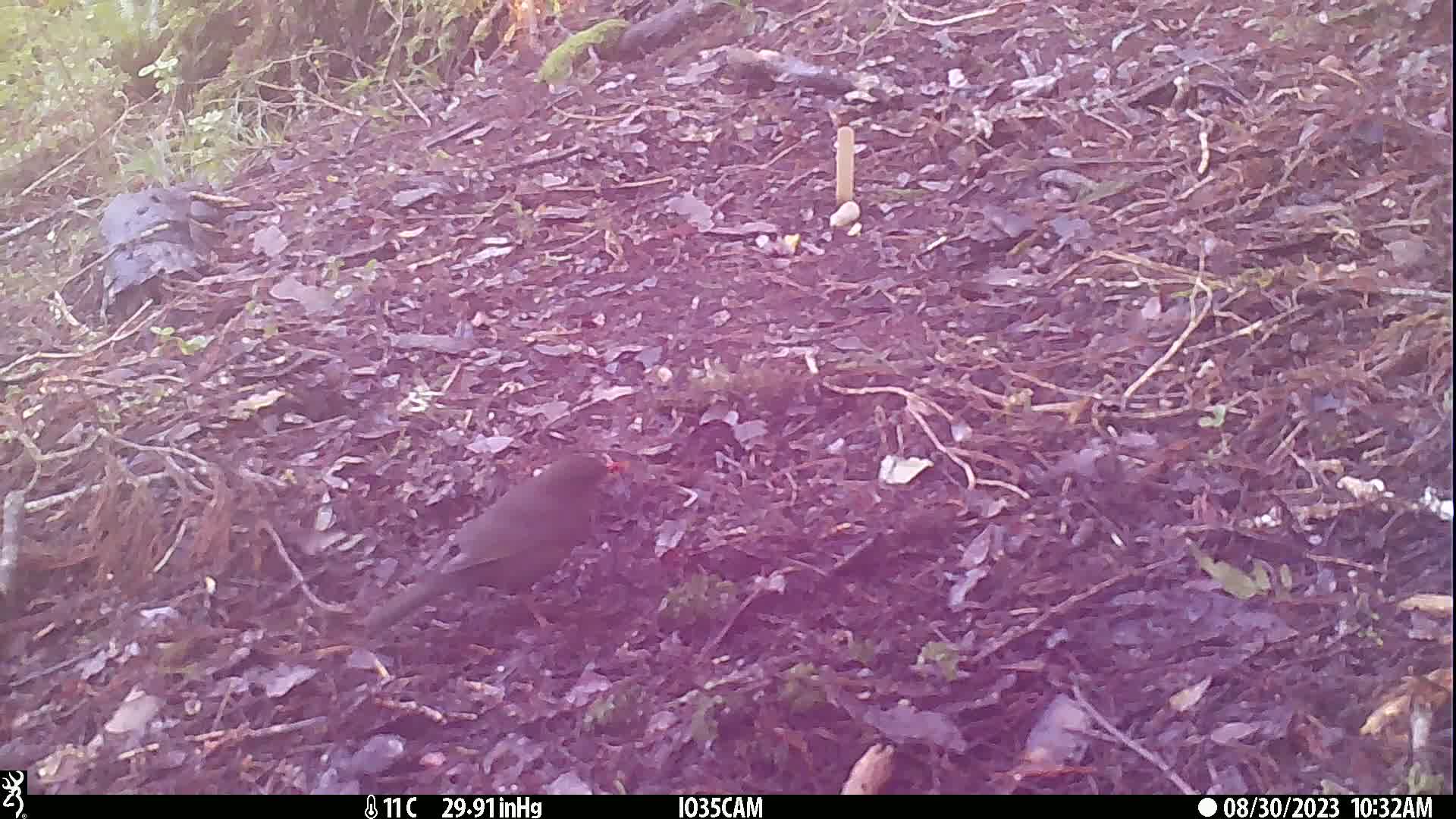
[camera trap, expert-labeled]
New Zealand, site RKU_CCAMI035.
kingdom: Animalia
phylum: Chordata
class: Aves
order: Passeriformes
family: Turdidae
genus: Turdus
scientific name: Turdus merula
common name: eurasian blackbird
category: blackbird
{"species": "blackbird (eurasian blackbird) (Turdus merula)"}